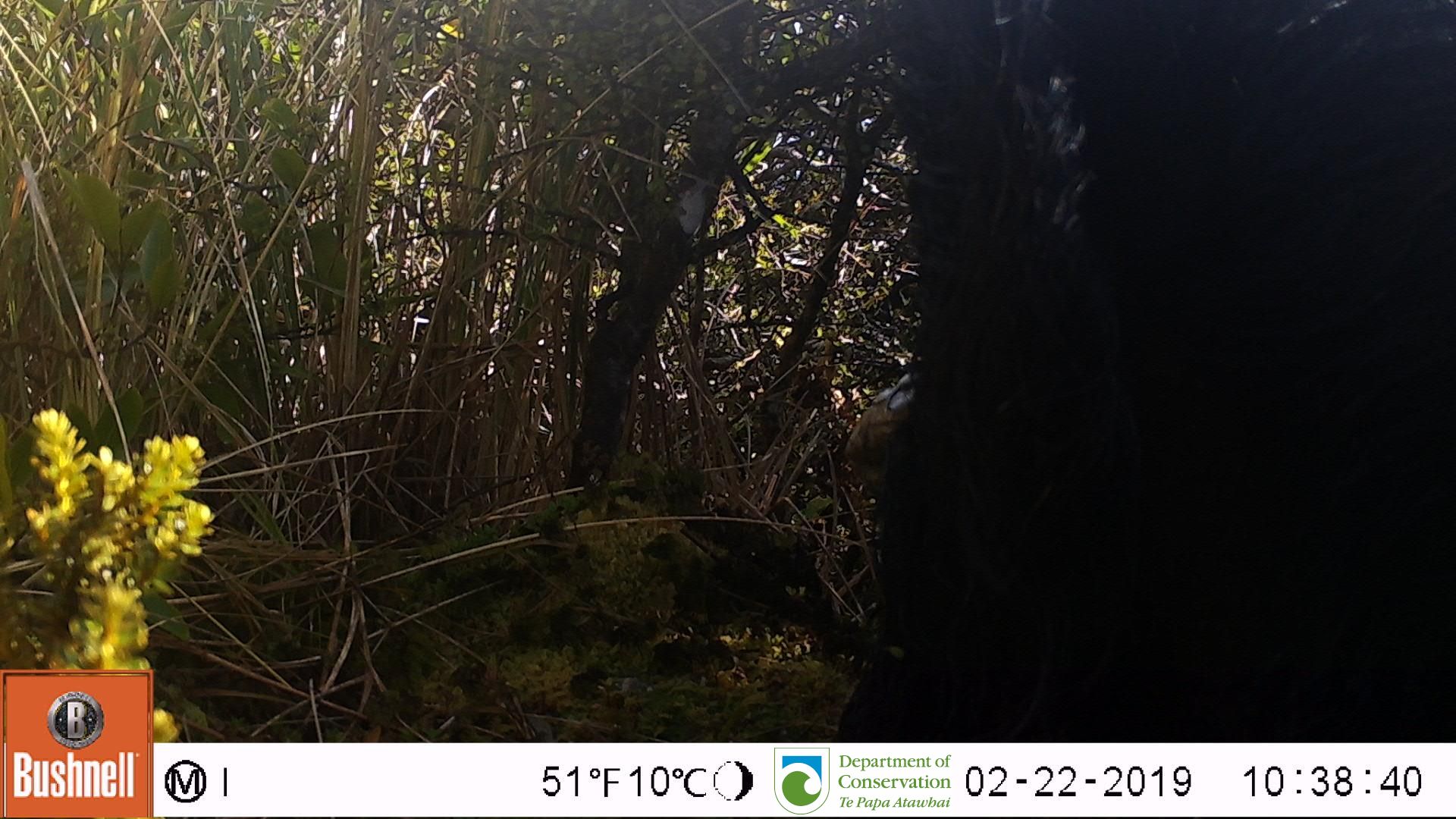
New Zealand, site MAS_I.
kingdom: Animalia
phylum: Chordata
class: Mammalia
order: Artiodactyla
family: Suidae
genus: Sus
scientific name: Sus scrofa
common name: pig